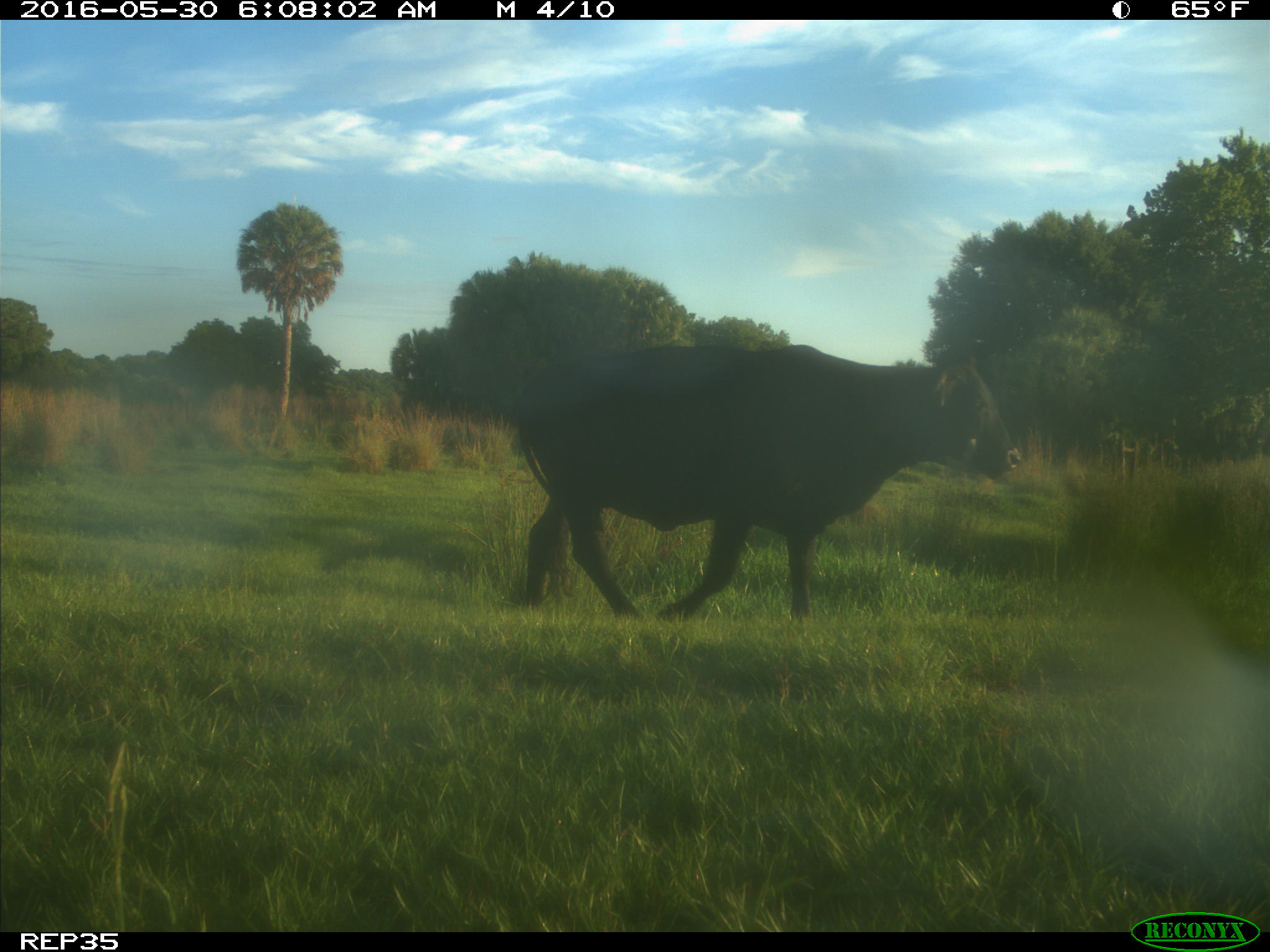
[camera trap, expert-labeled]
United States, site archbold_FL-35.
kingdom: Animalia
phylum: Chordata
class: Mammalia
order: Artiodactyla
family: Bovidae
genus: Bos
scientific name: Bos taurus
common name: domestic cow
Bos taurus (domestic cow).